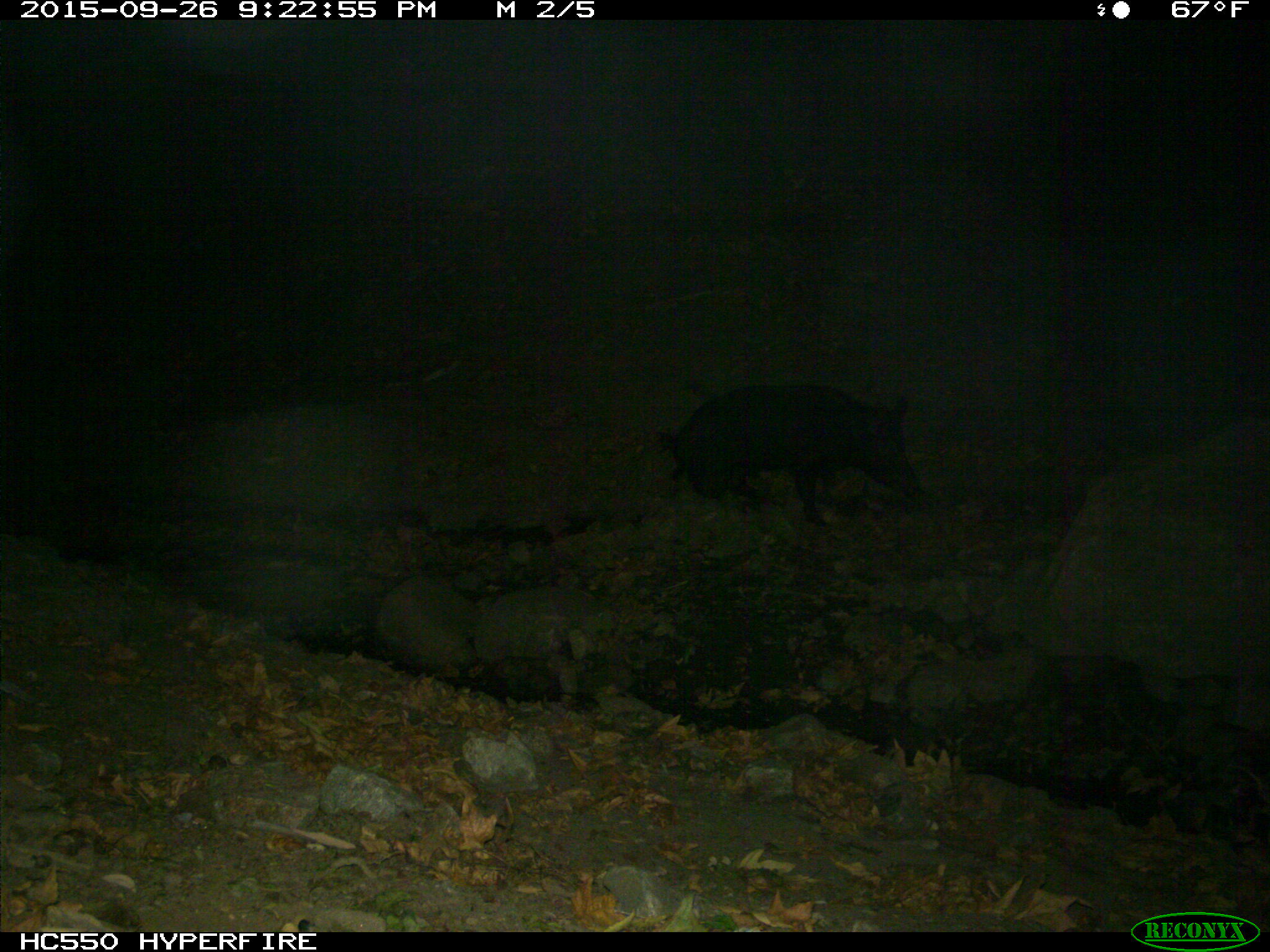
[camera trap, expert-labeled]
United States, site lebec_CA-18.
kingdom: Animalia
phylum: Chordata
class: Mammalia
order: Artiodactyla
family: Suidae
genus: Sus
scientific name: Sus scrofa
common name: wild boar